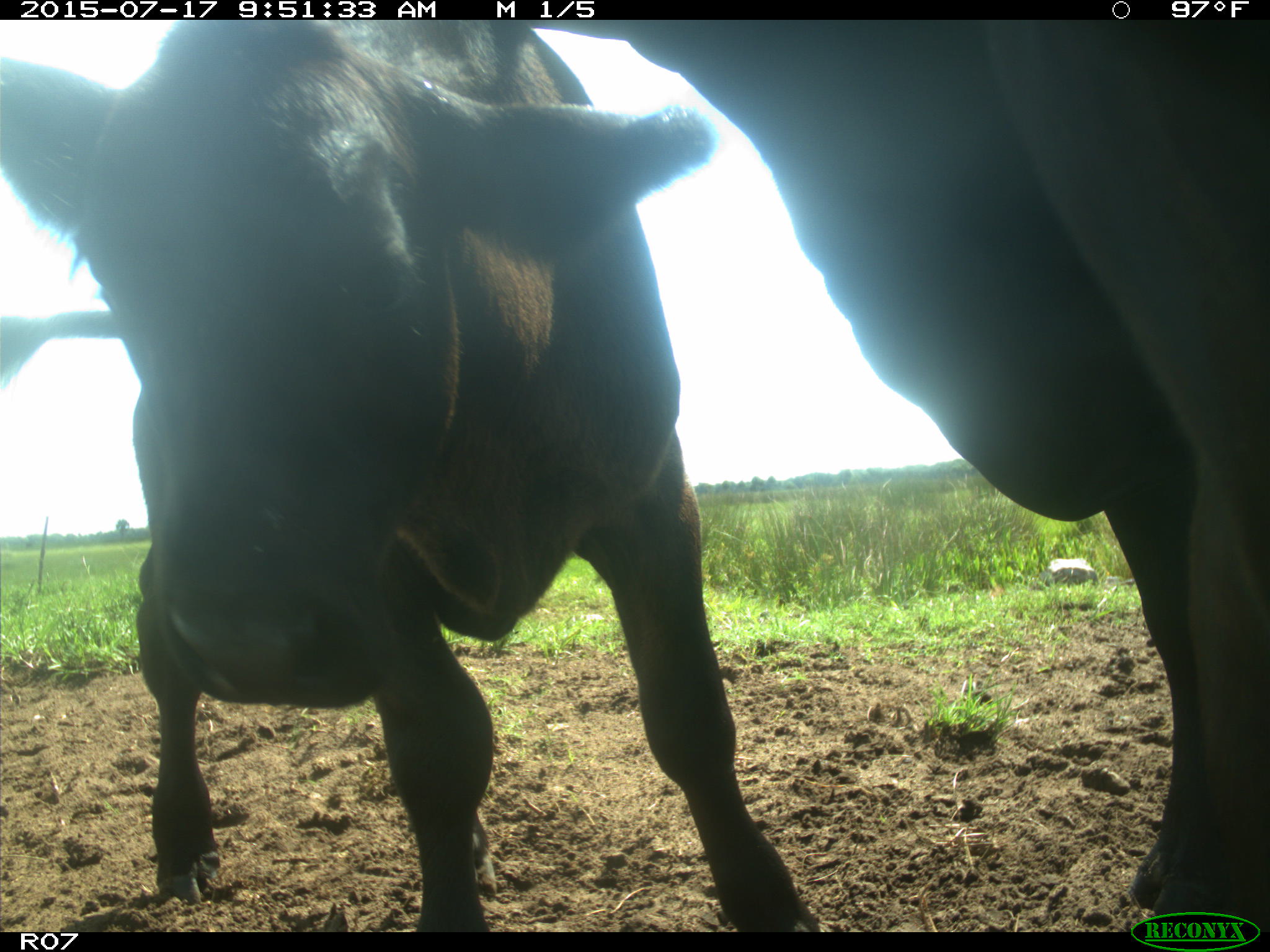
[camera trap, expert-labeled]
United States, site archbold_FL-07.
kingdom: Animalia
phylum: Chordata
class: Mammalia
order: Artiodactyla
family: Bovidae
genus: Bos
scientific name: Bos taurus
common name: domestic cow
Bos taurus (domestic cow).